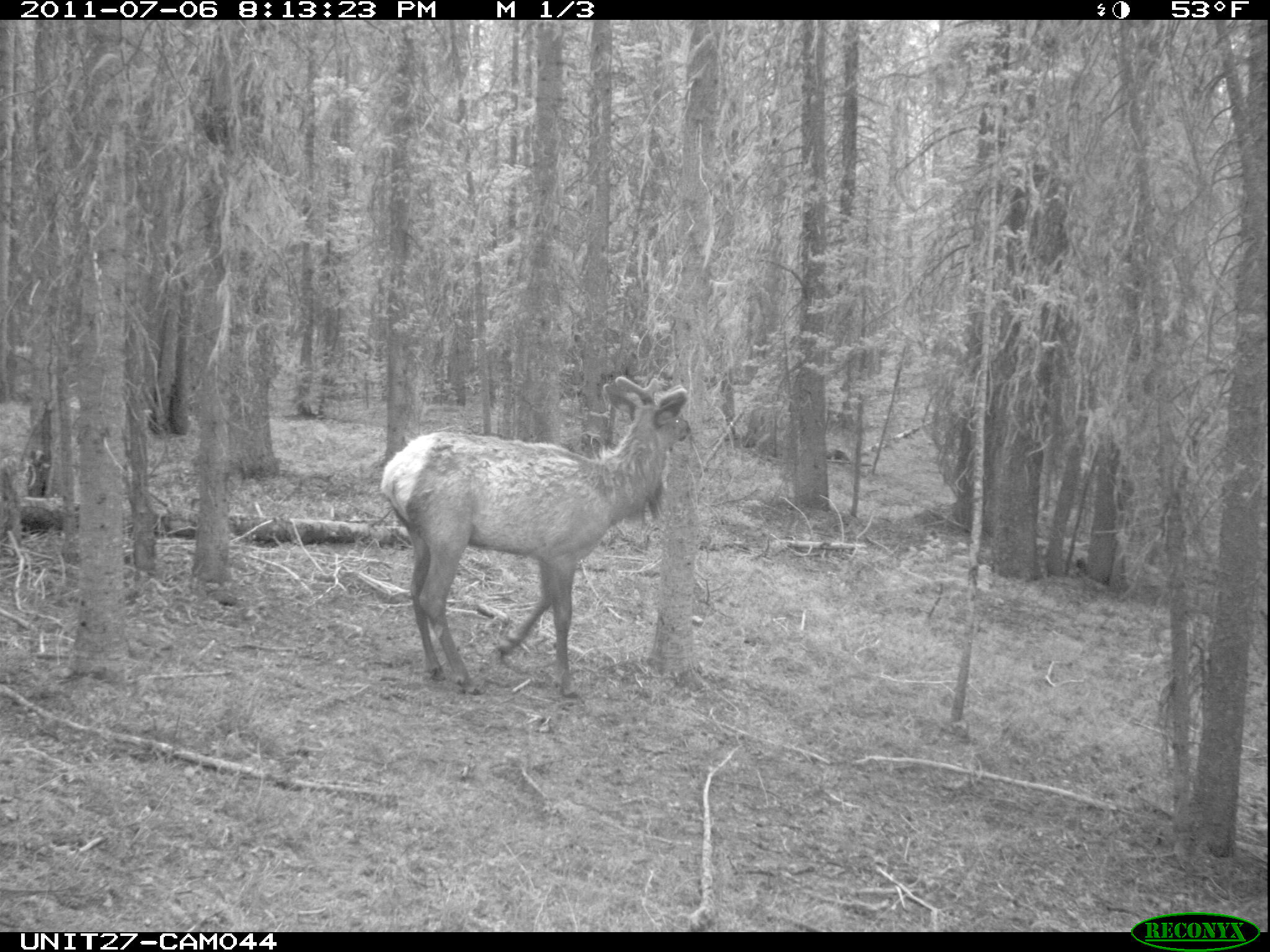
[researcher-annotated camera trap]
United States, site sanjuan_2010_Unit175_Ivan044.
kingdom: Animalia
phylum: Chordata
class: Mammalia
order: Artiodactyla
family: Cervidae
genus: Cervus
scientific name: Cervus elaphus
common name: red deer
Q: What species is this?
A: Cervus elaphus (red deer).